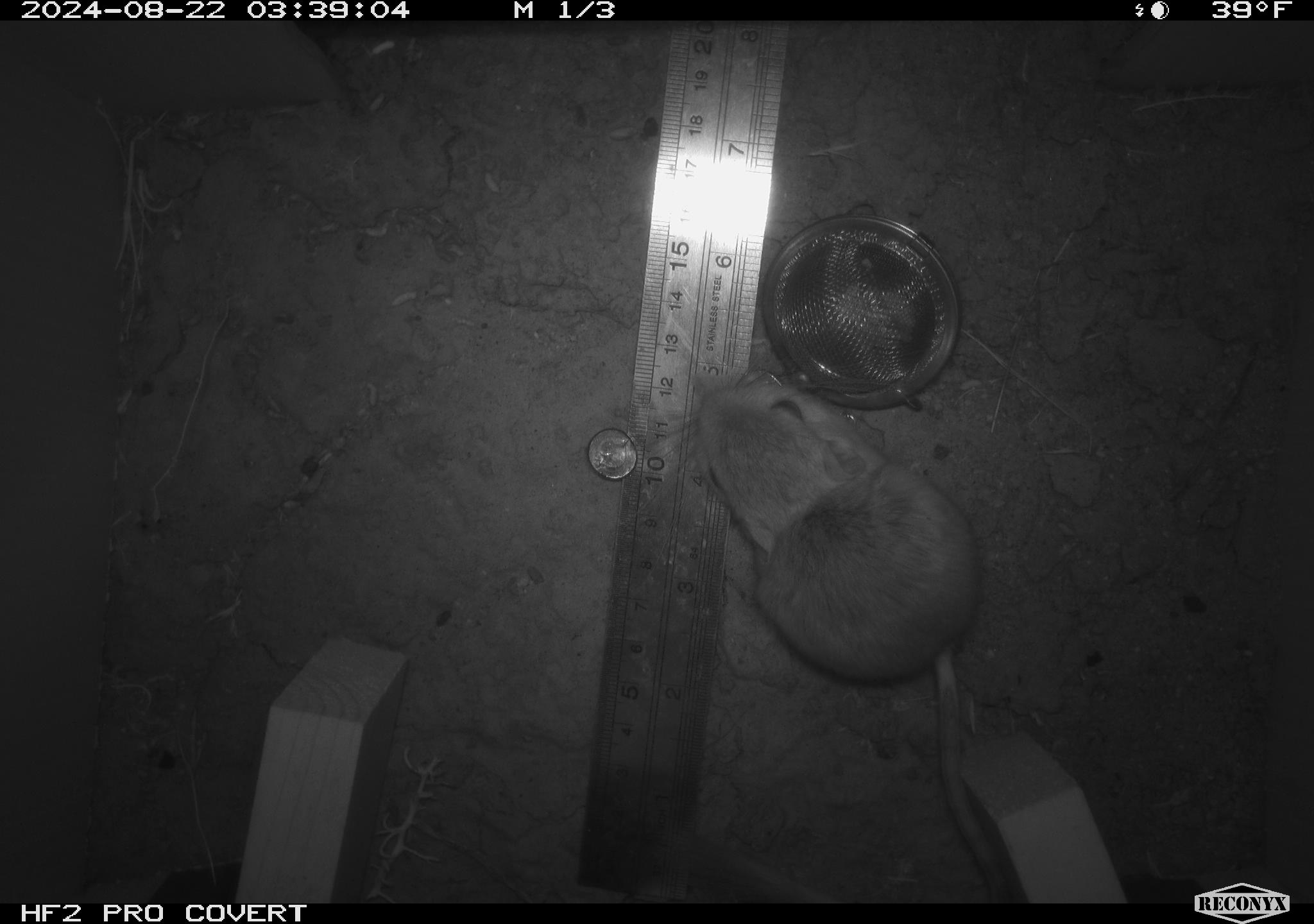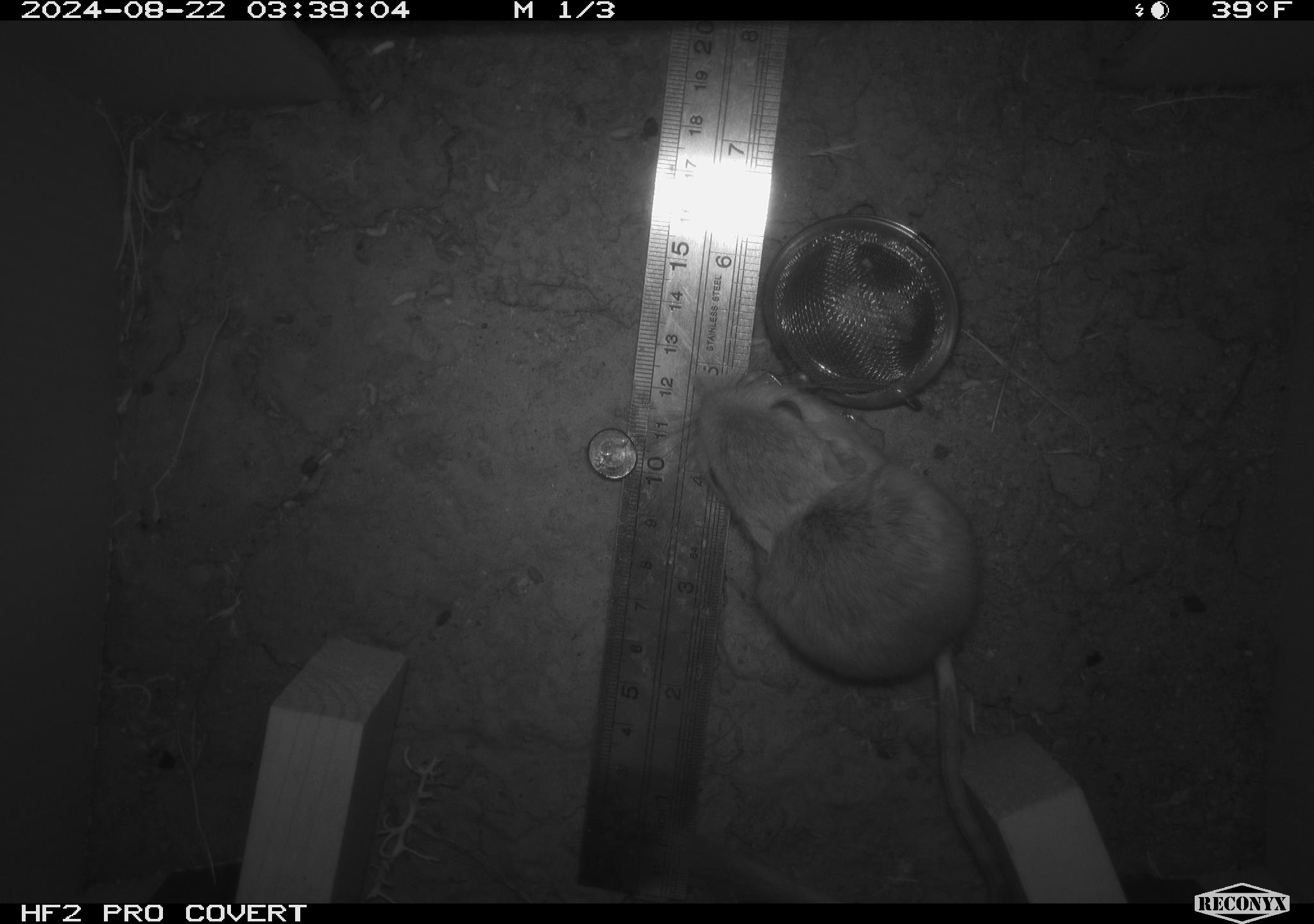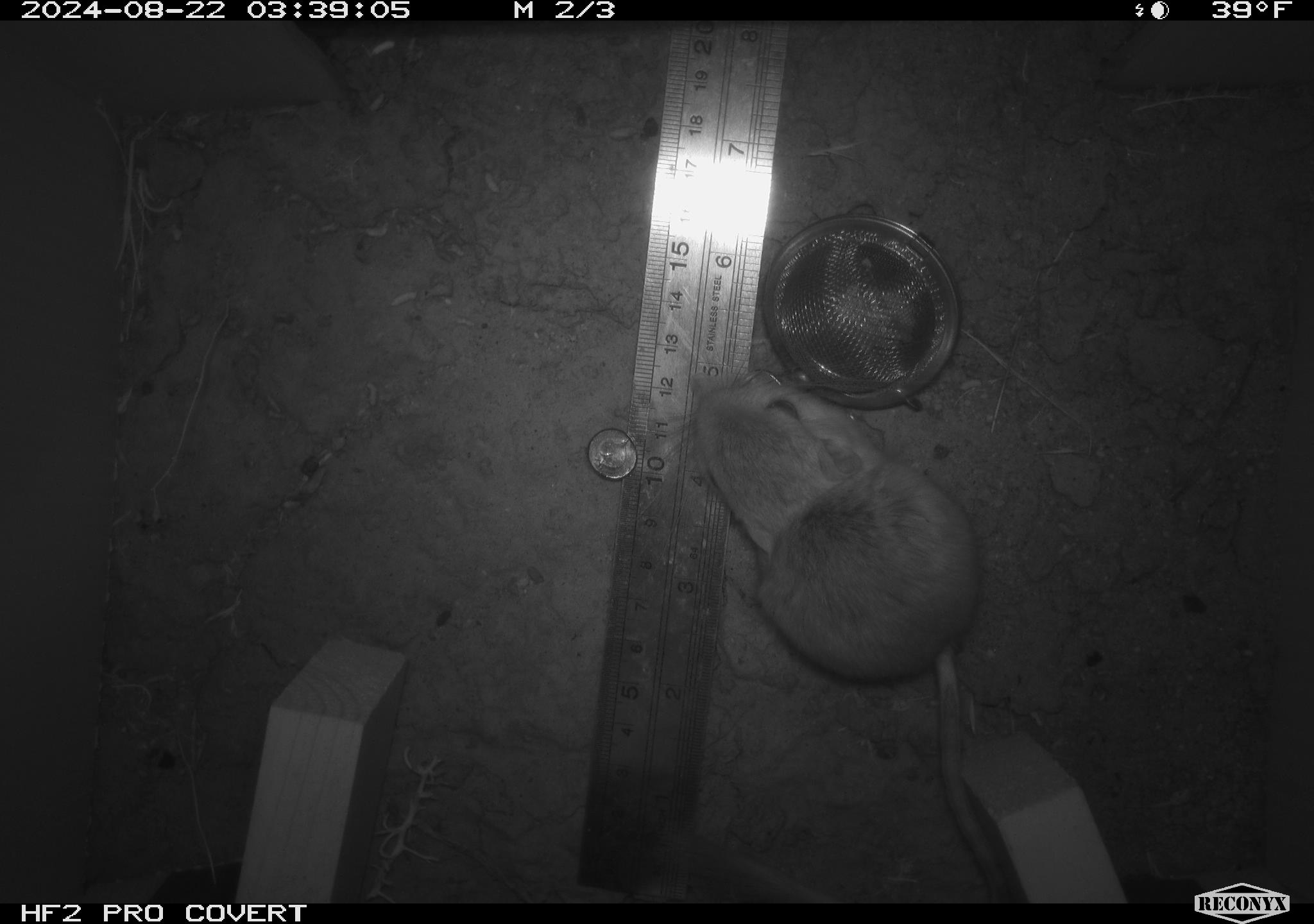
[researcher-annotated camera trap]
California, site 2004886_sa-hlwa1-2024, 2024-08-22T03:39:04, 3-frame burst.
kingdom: Animalia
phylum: Chordata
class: Mammalia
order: Rodentia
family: Heteromyidae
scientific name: Heteromyidae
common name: kangaroo rats and pocket mice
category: heteromyidae family